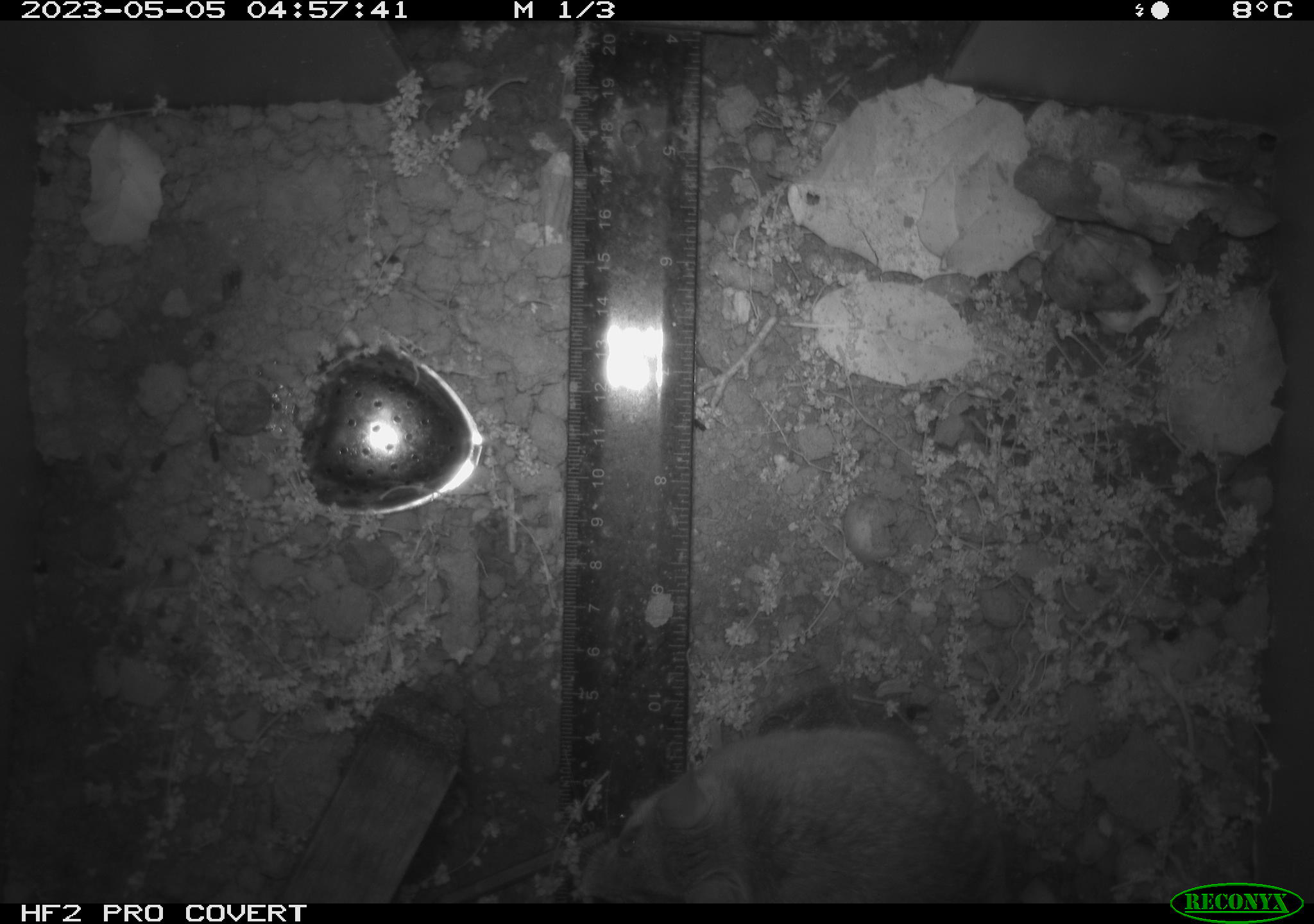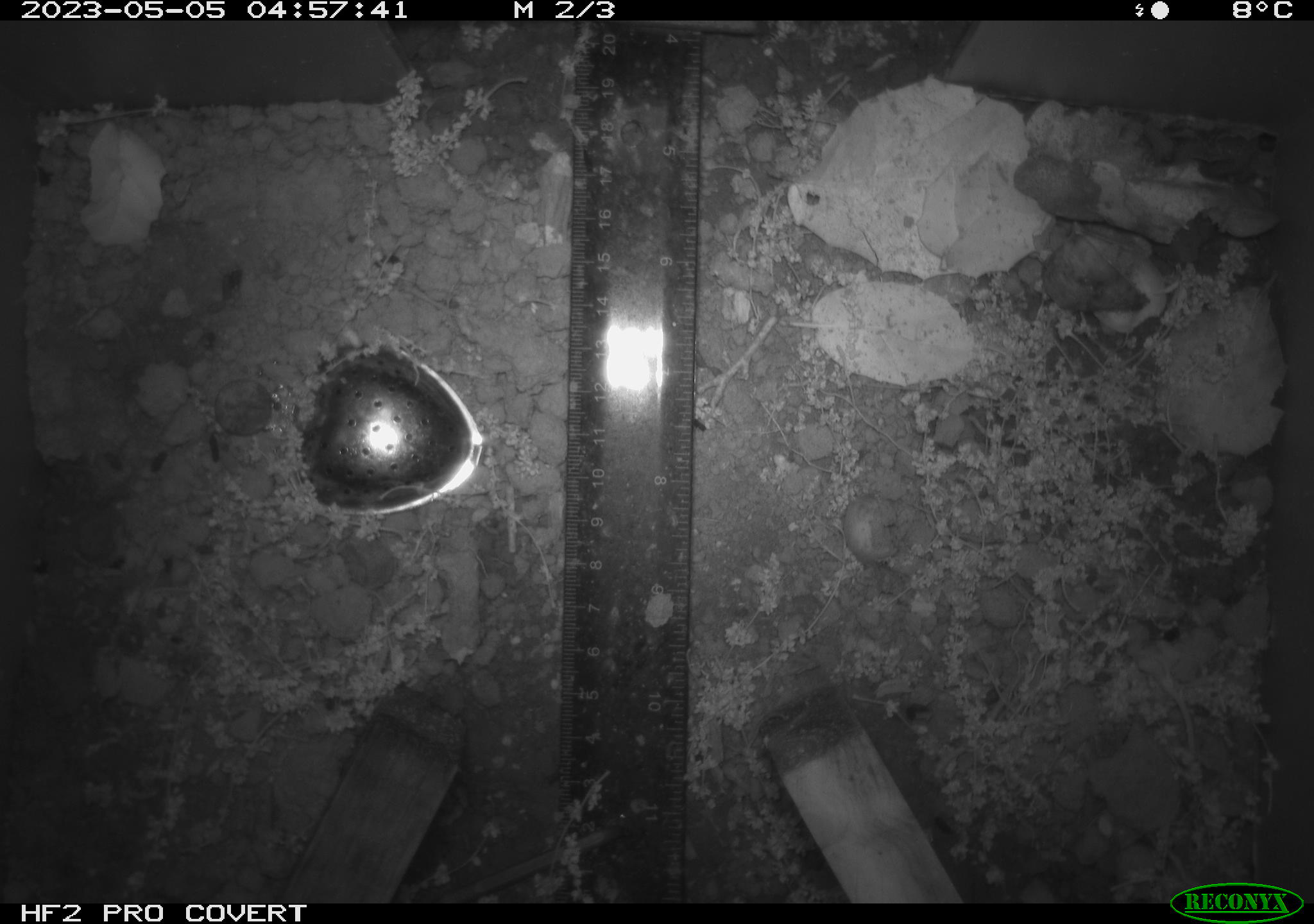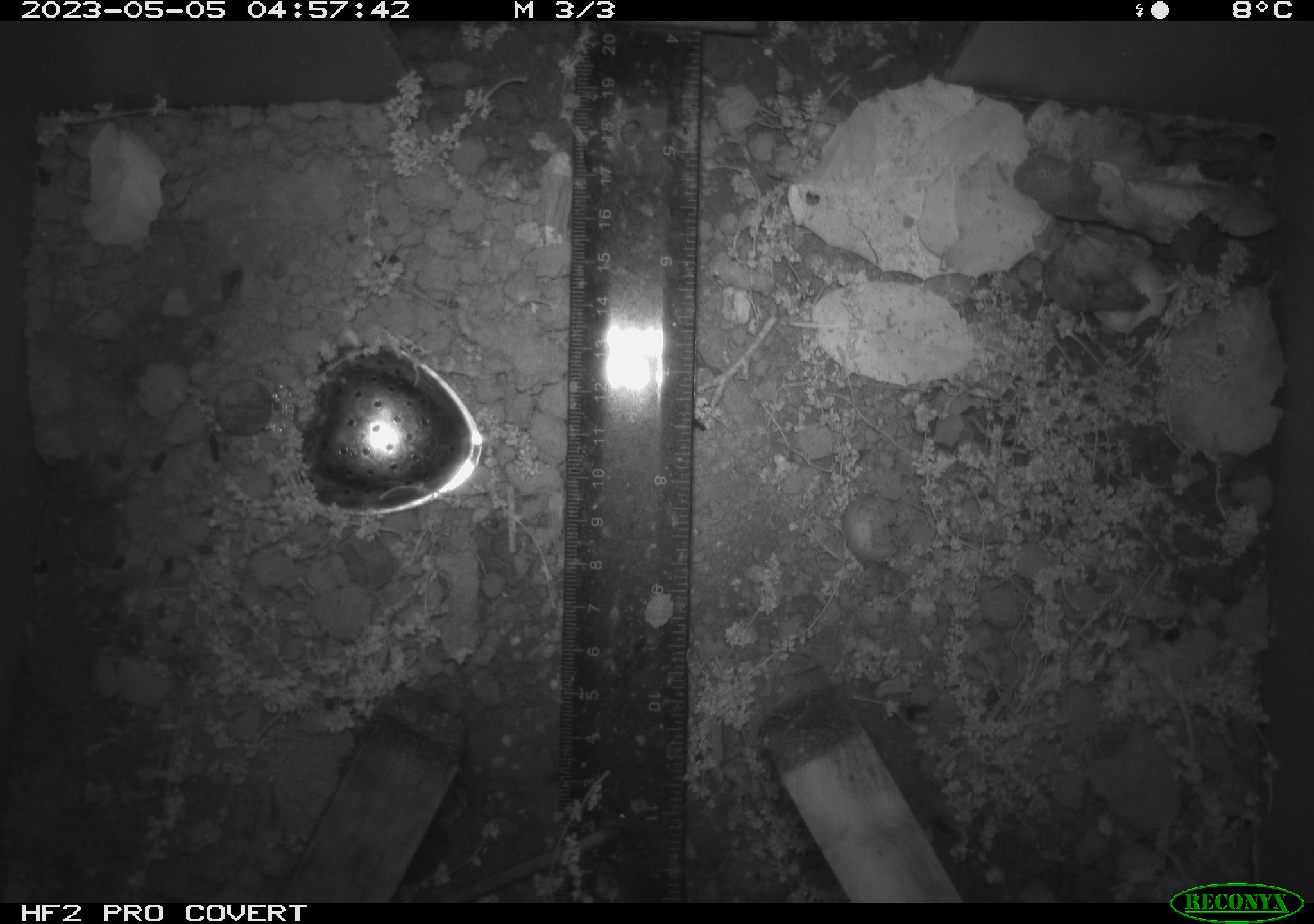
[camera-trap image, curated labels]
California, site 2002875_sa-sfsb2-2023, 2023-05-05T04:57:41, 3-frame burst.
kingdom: Animalia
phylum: Chordata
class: Mammalia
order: Rodentia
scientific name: Rodentia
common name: mouse species